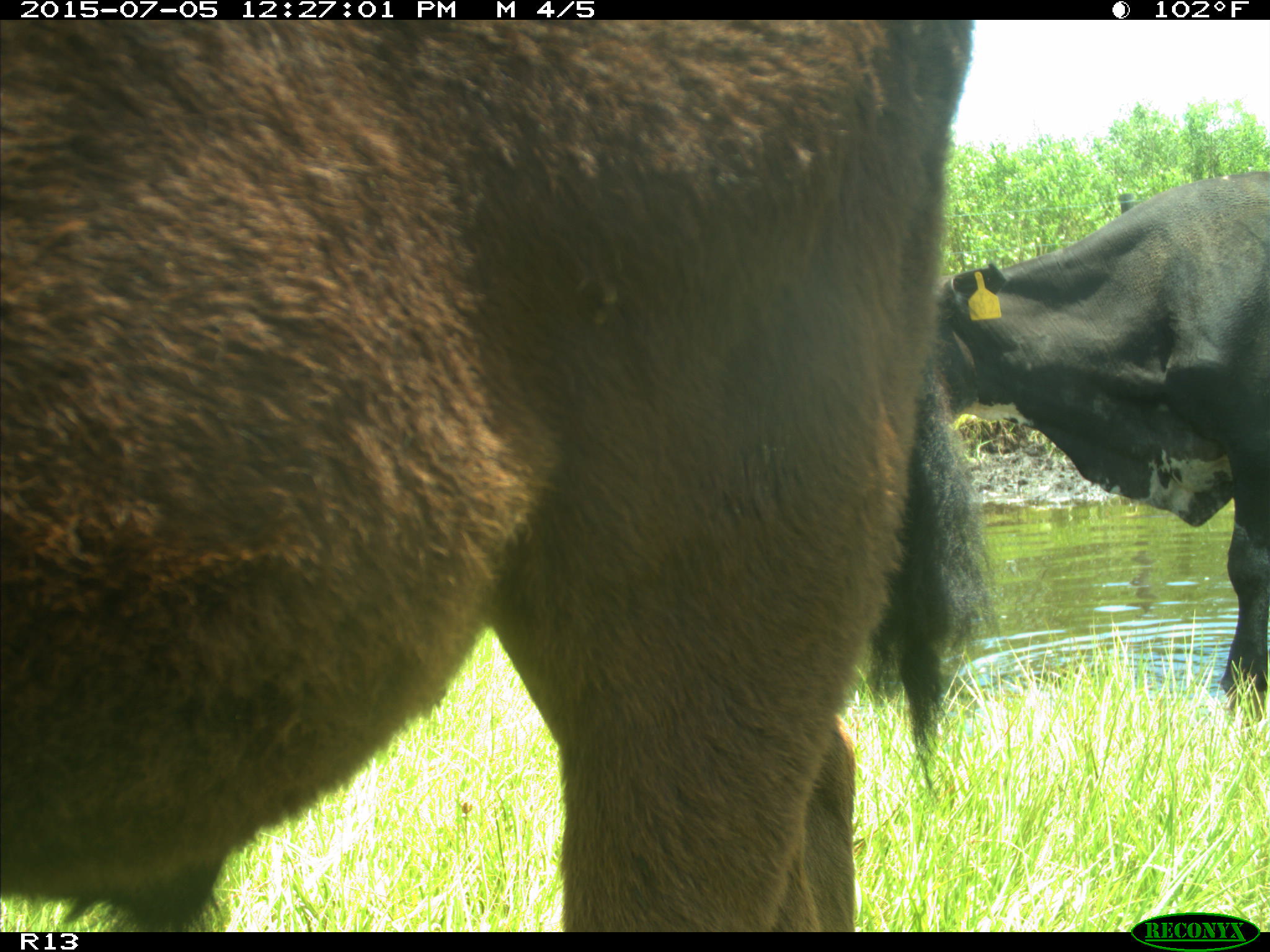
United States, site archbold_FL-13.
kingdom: Animalia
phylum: Chordata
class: Mammalia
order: Artiodactyla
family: Bovidae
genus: Bos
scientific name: Bos taurus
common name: domestic cow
Bos taurus (domestic cow).